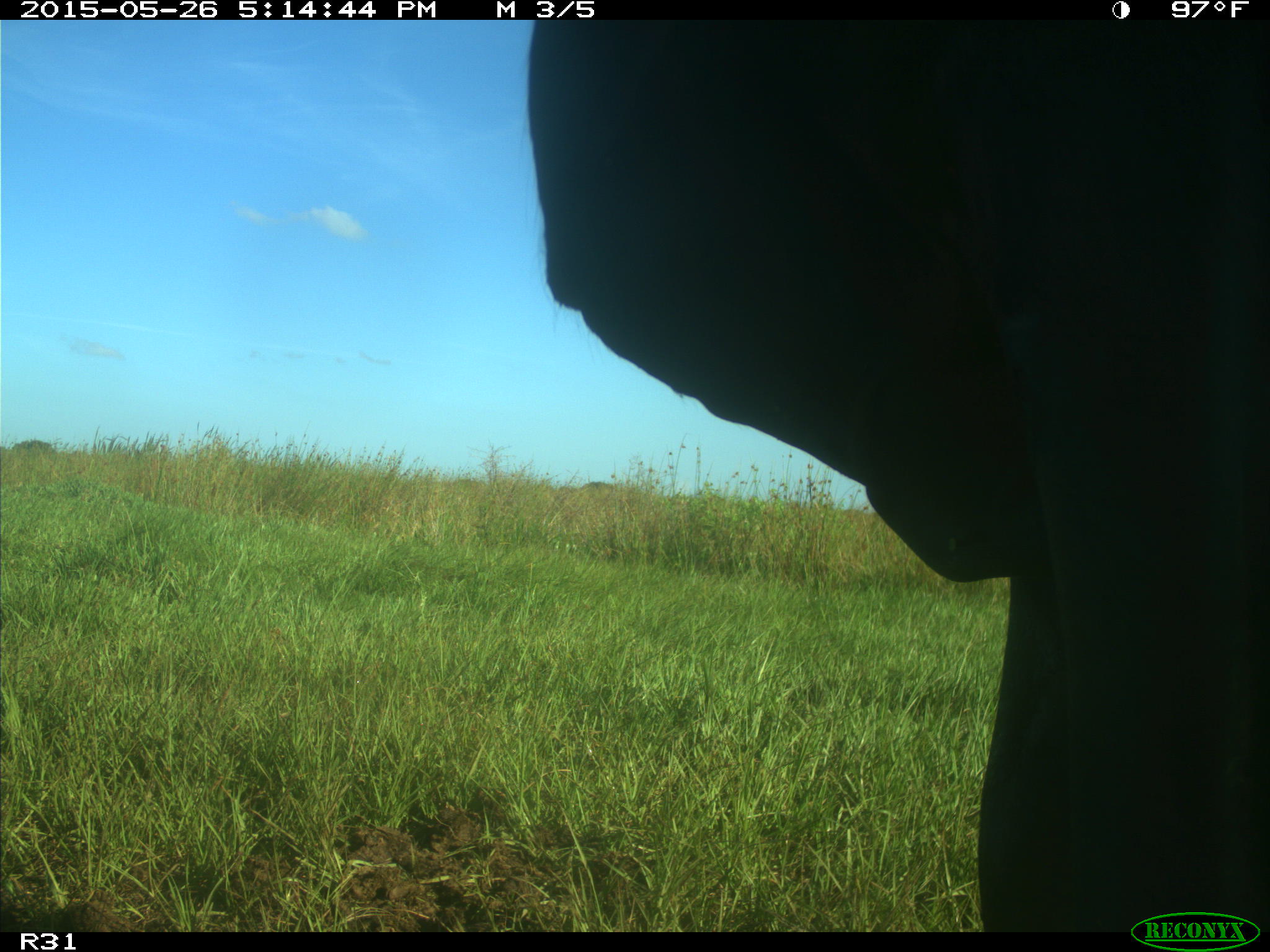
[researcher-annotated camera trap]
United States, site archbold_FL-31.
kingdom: Animalia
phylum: Chordata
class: Mammalia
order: Artiodactyla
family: Bovidae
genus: Bos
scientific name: Bos taurus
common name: domestic cow